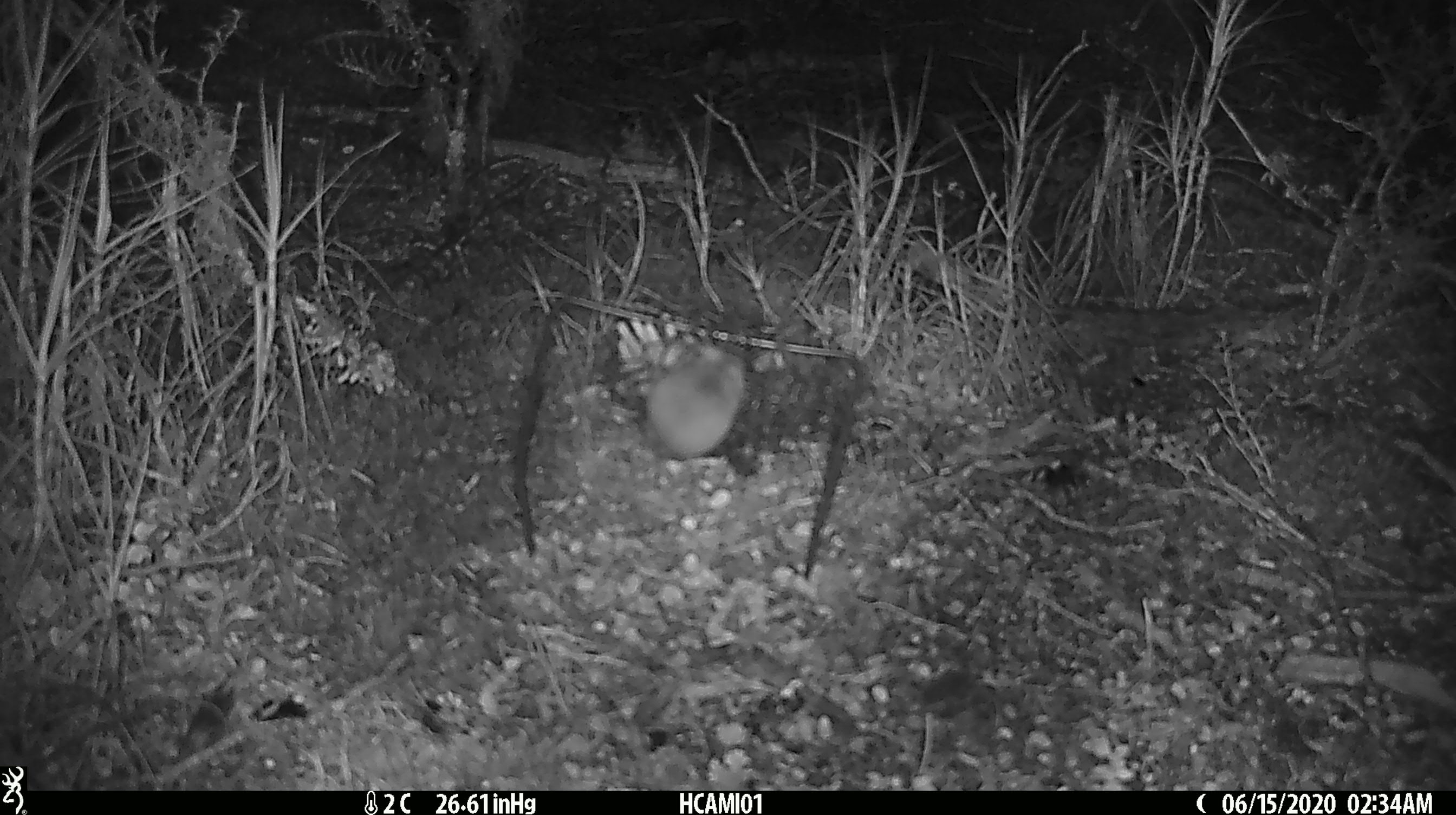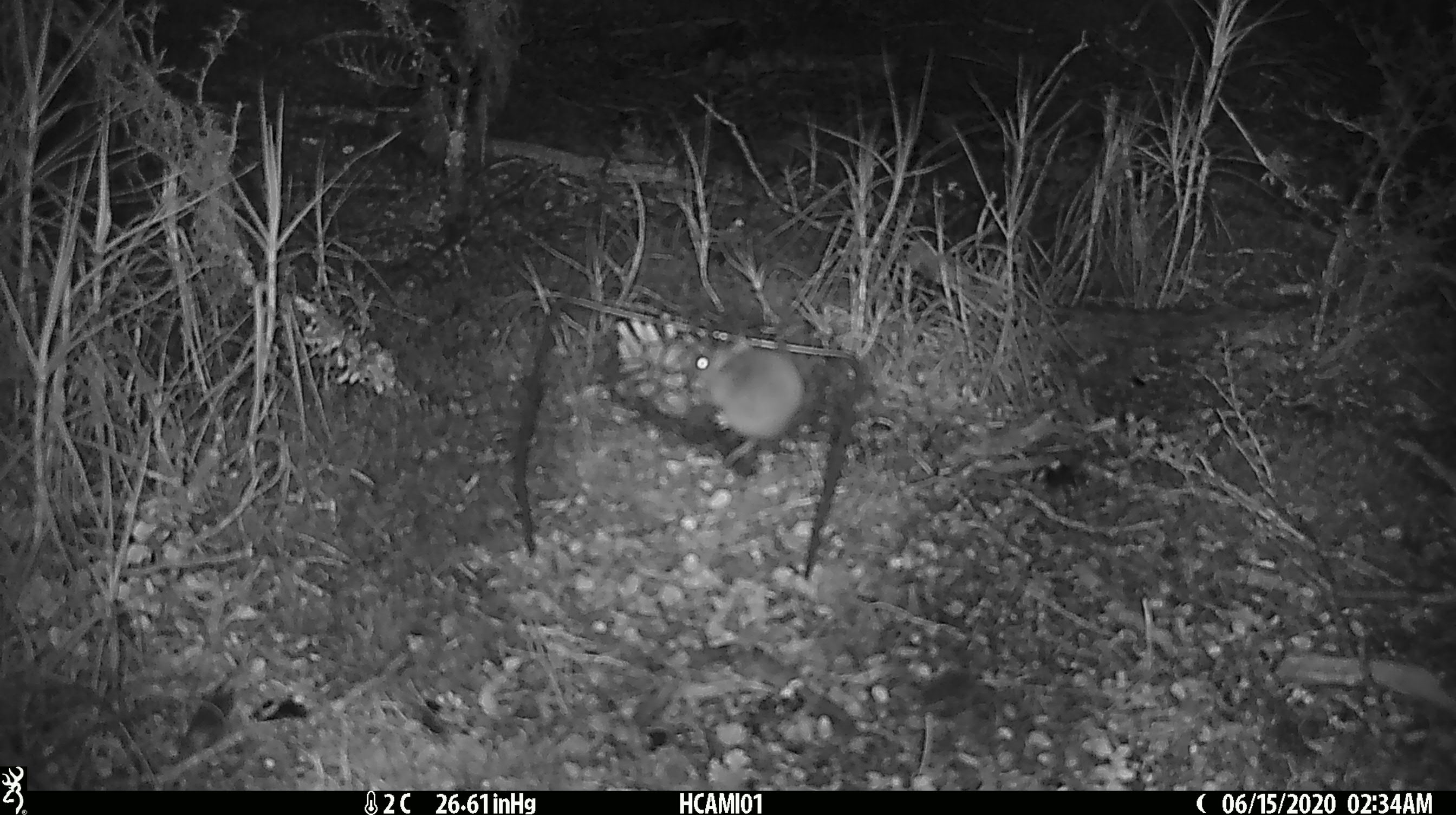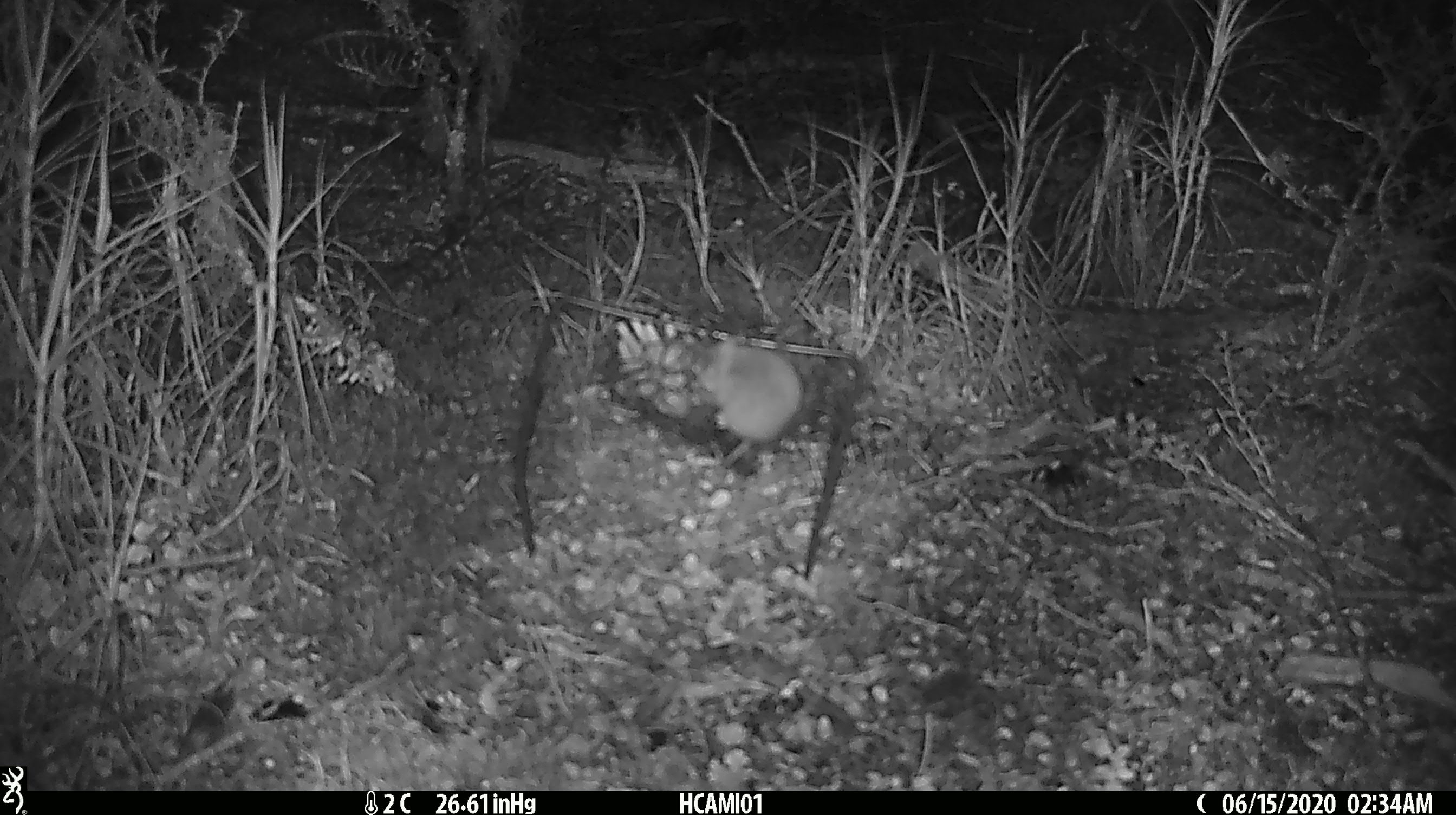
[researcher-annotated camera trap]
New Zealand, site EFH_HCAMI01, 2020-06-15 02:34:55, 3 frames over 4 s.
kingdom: Animalia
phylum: Chordata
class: Mammalia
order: Rodentia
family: Muridae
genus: Mus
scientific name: Mus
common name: mouse